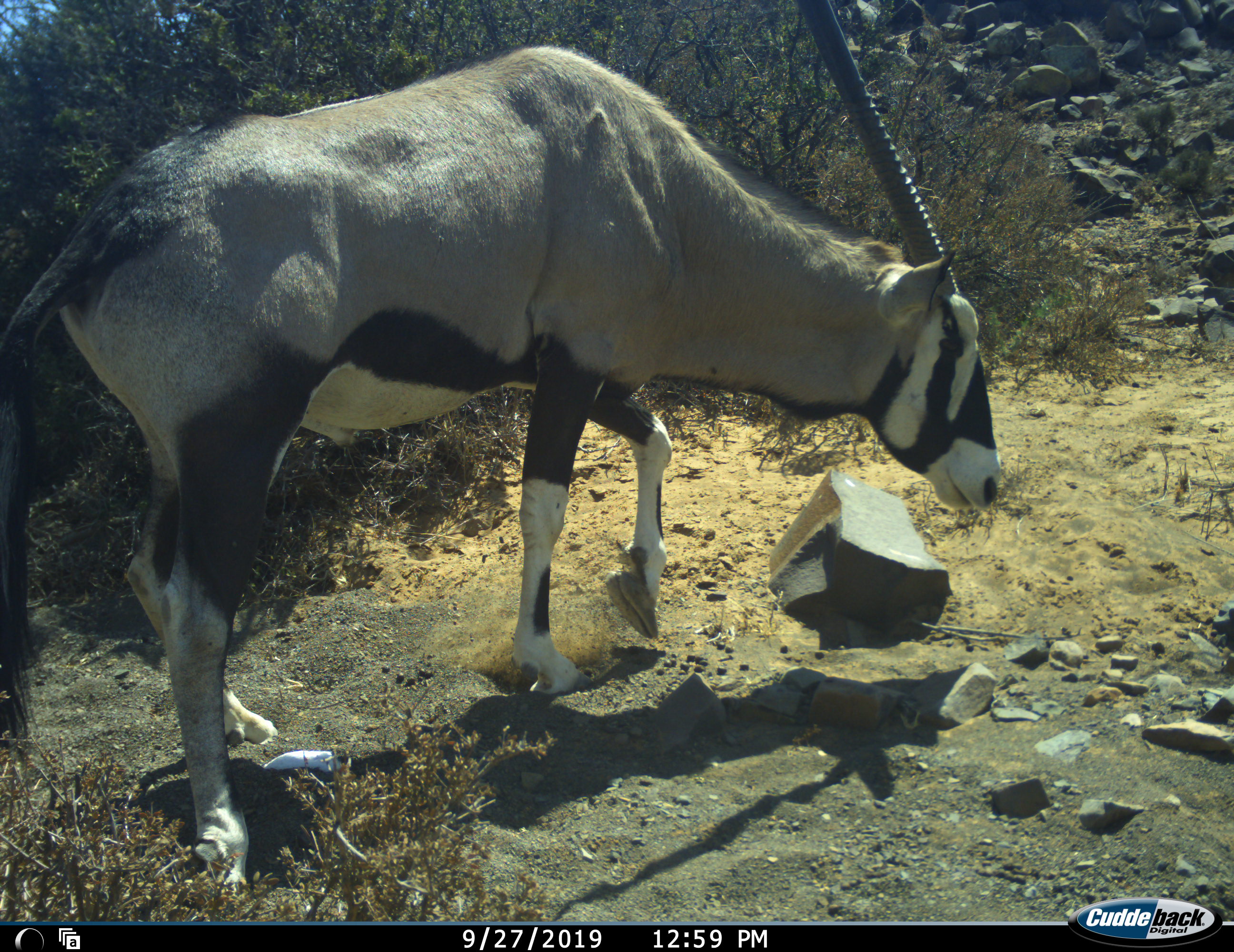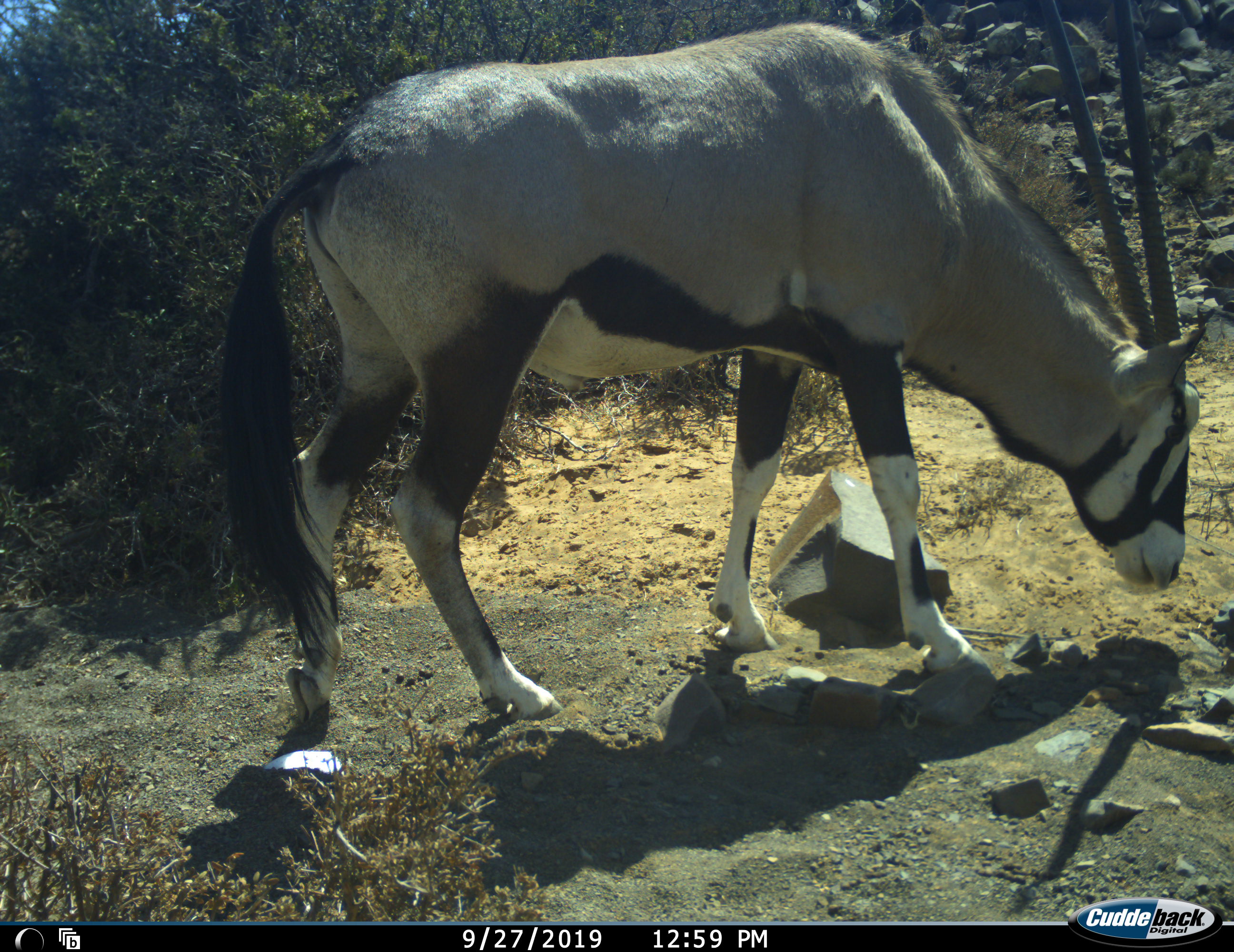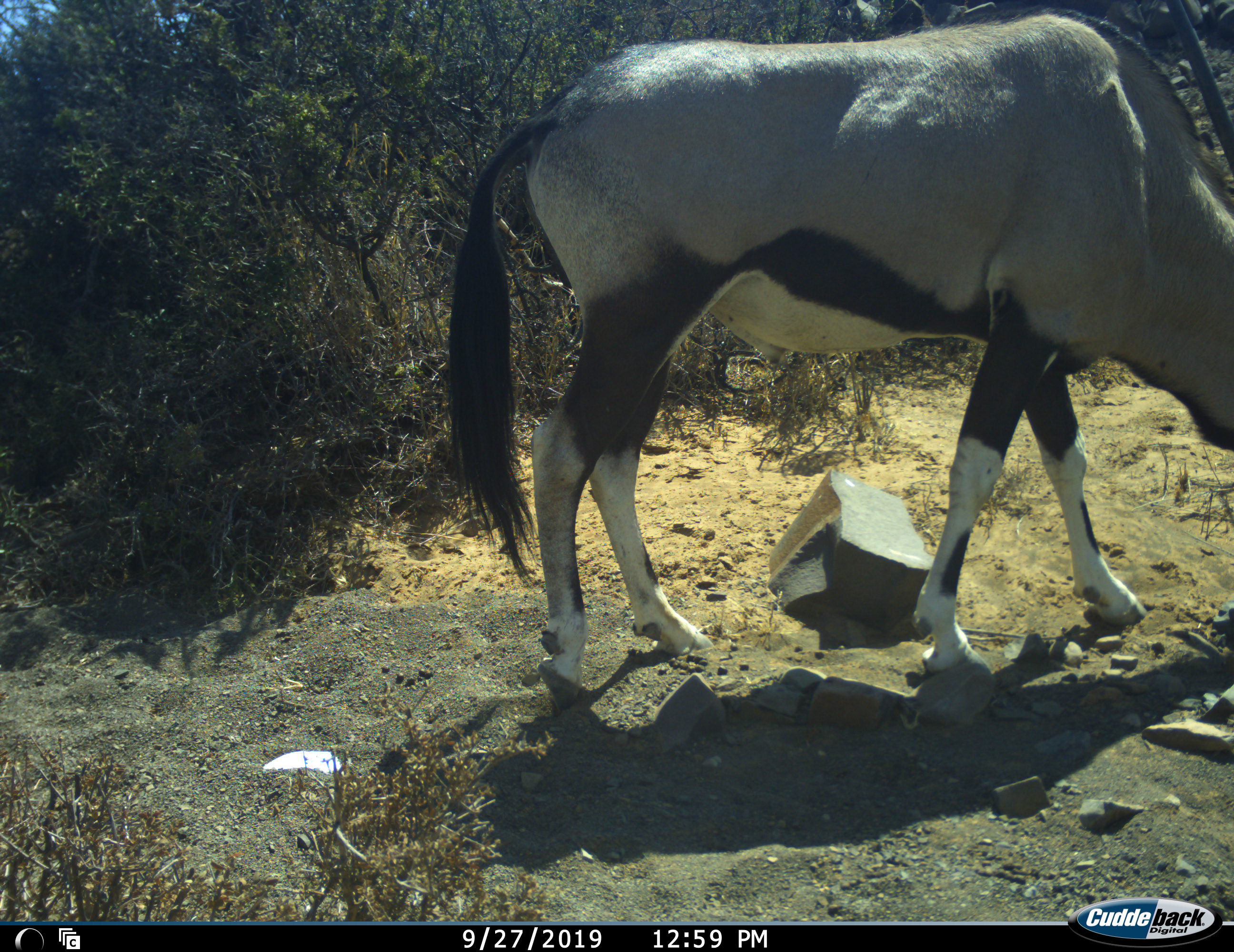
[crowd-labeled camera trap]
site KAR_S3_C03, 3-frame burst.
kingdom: Animalia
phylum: Chordata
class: Mammalia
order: Artiodactyla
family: Bovidae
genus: Oryx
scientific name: Oryx gazella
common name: gemsbok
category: oryx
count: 1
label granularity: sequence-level